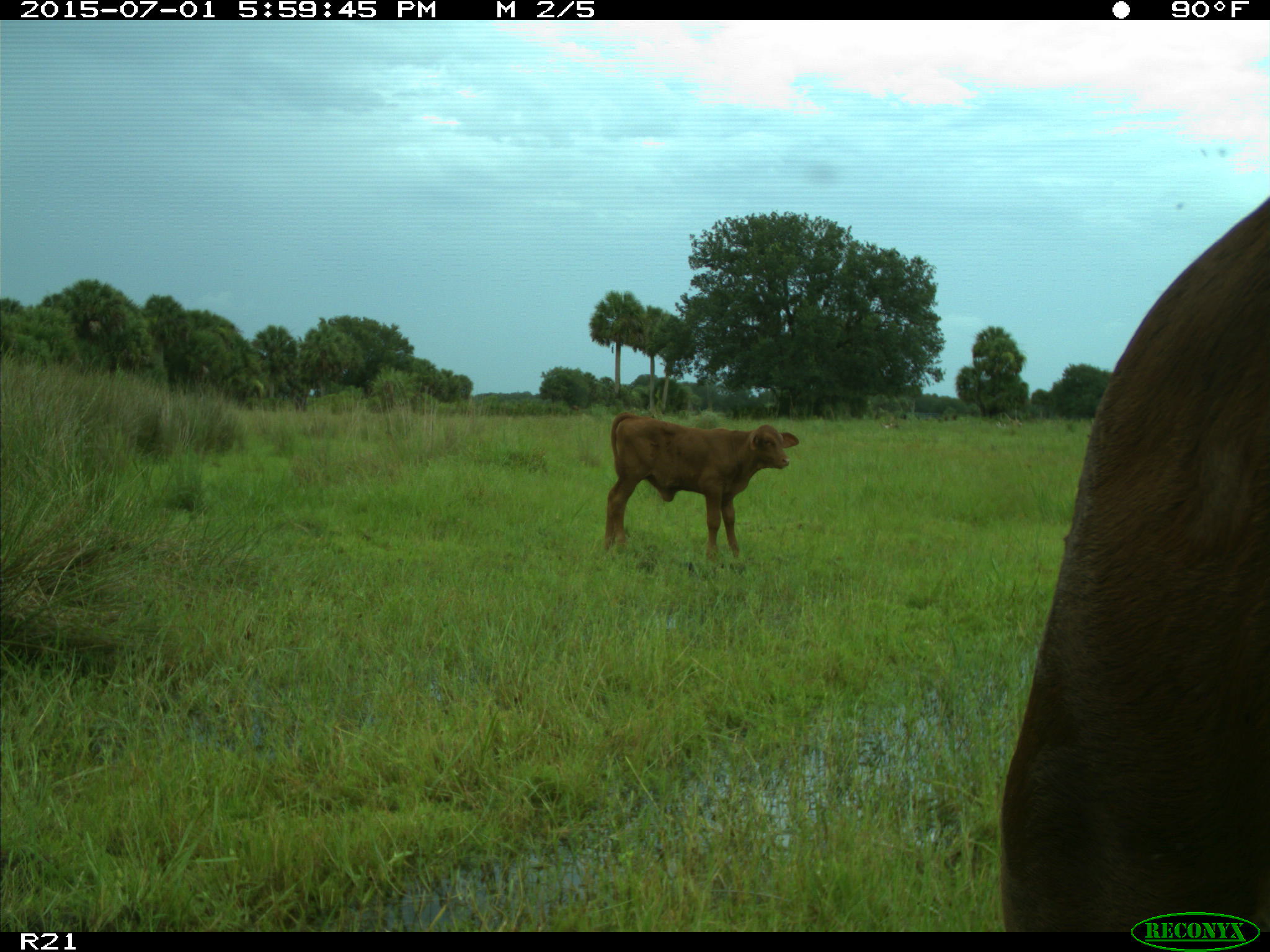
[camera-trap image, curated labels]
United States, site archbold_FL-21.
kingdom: Animalia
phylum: Chordata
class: Mammalia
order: Artiodactyla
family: Bovidae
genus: Bos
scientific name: Bos taurus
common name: domestic cow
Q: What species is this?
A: Bos taurus (domestic cow).